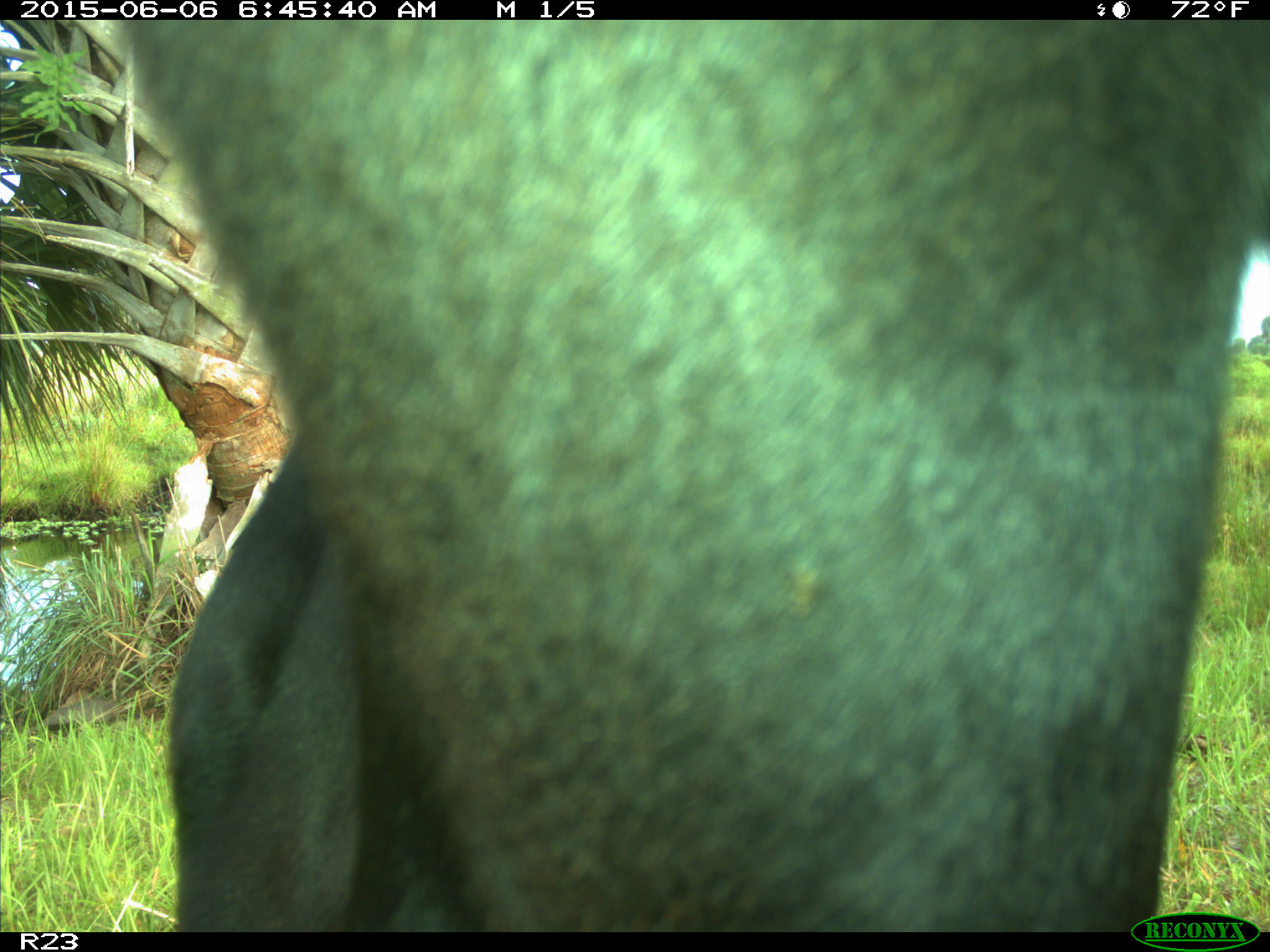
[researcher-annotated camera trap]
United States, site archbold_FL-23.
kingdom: Animalia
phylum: Chordata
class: Mammalia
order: Artiodactyla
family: Bovidae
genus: Bos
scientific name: Bos taurus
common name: domestic cow